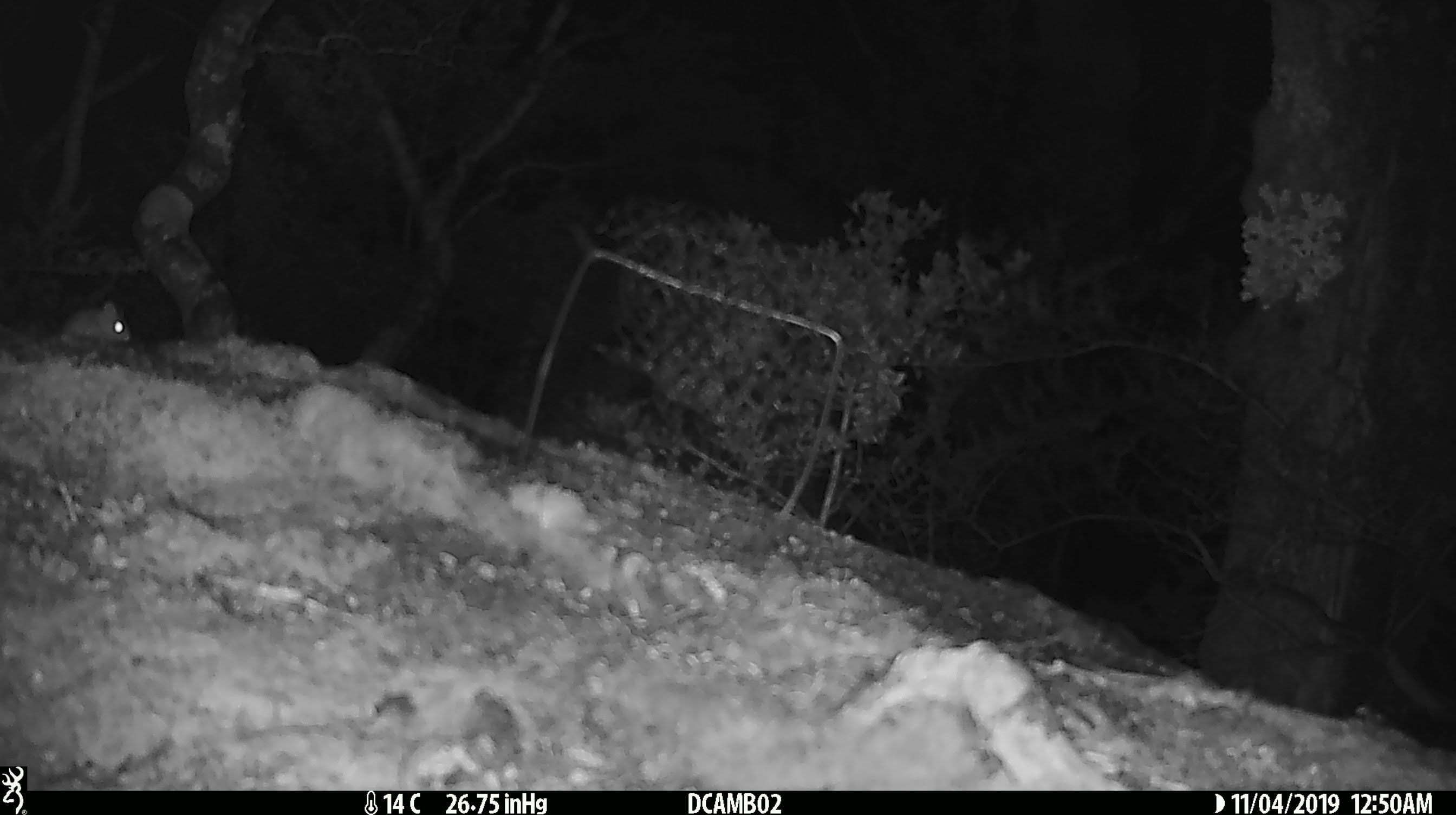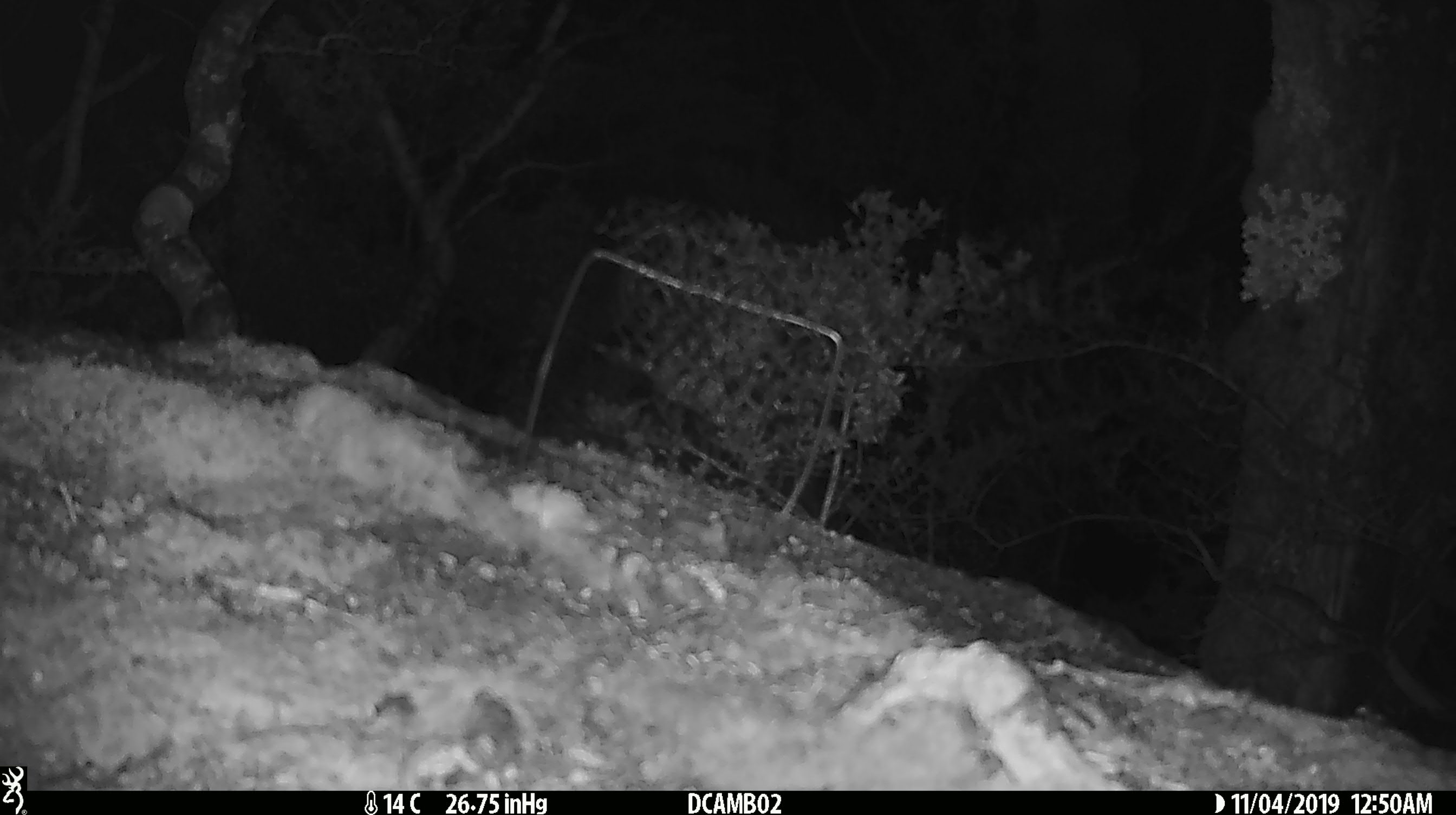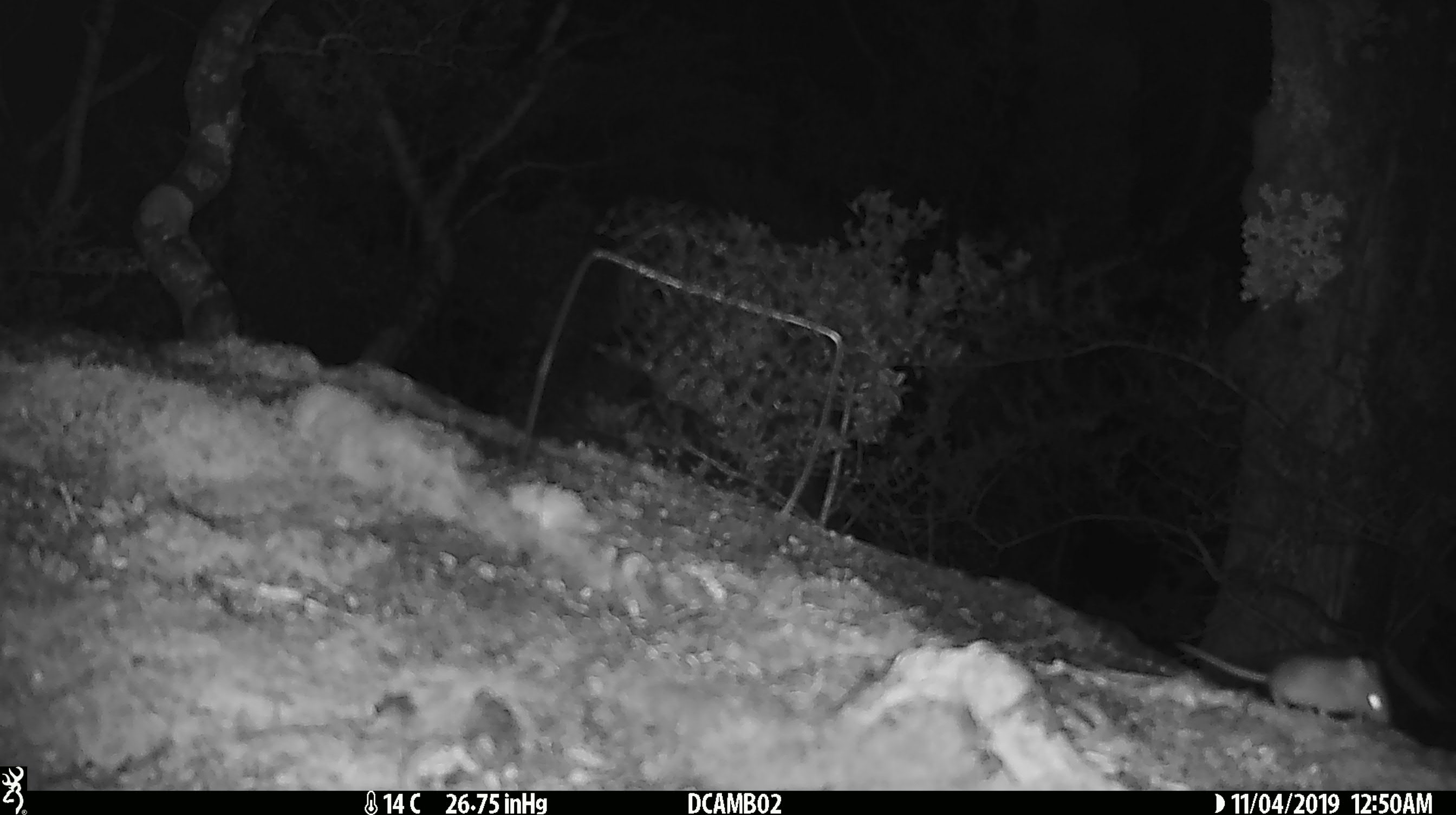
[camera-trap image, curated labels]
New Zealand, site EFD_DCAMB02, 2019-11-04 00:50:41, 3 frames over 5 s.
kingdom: Animalia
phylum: Chordata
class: Mammalia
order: Rodentia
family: Muridae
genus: Mus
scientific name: Mus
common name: mouse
Mouse (Mus).